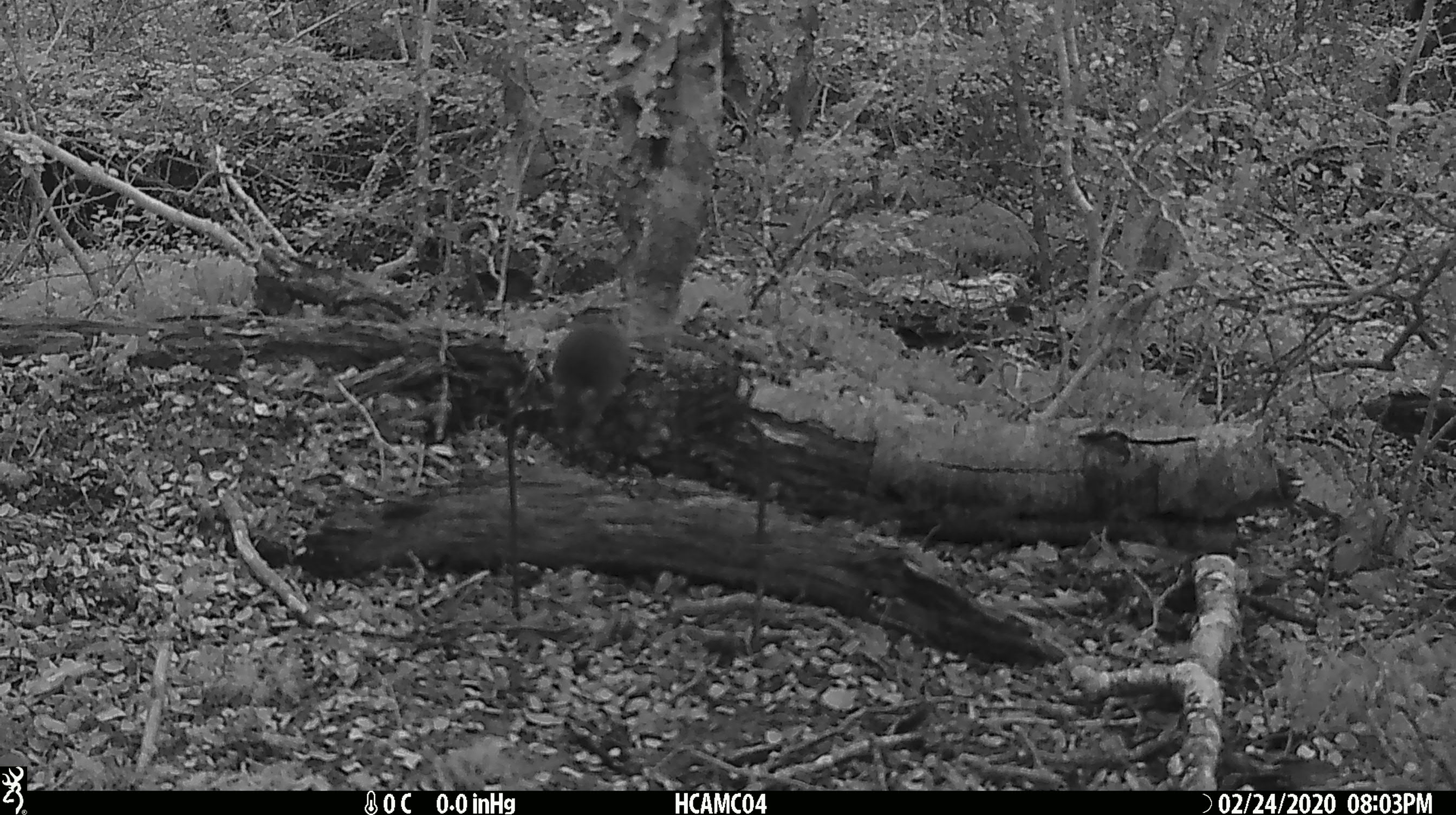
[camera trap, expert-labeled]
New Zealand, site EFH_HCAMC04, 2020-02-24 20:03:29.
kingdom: Animalia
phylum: Chordata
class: Mammalia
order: Rodentia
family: Muridae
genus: Mus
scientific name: Mus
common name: mouse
Mouse (Mus).